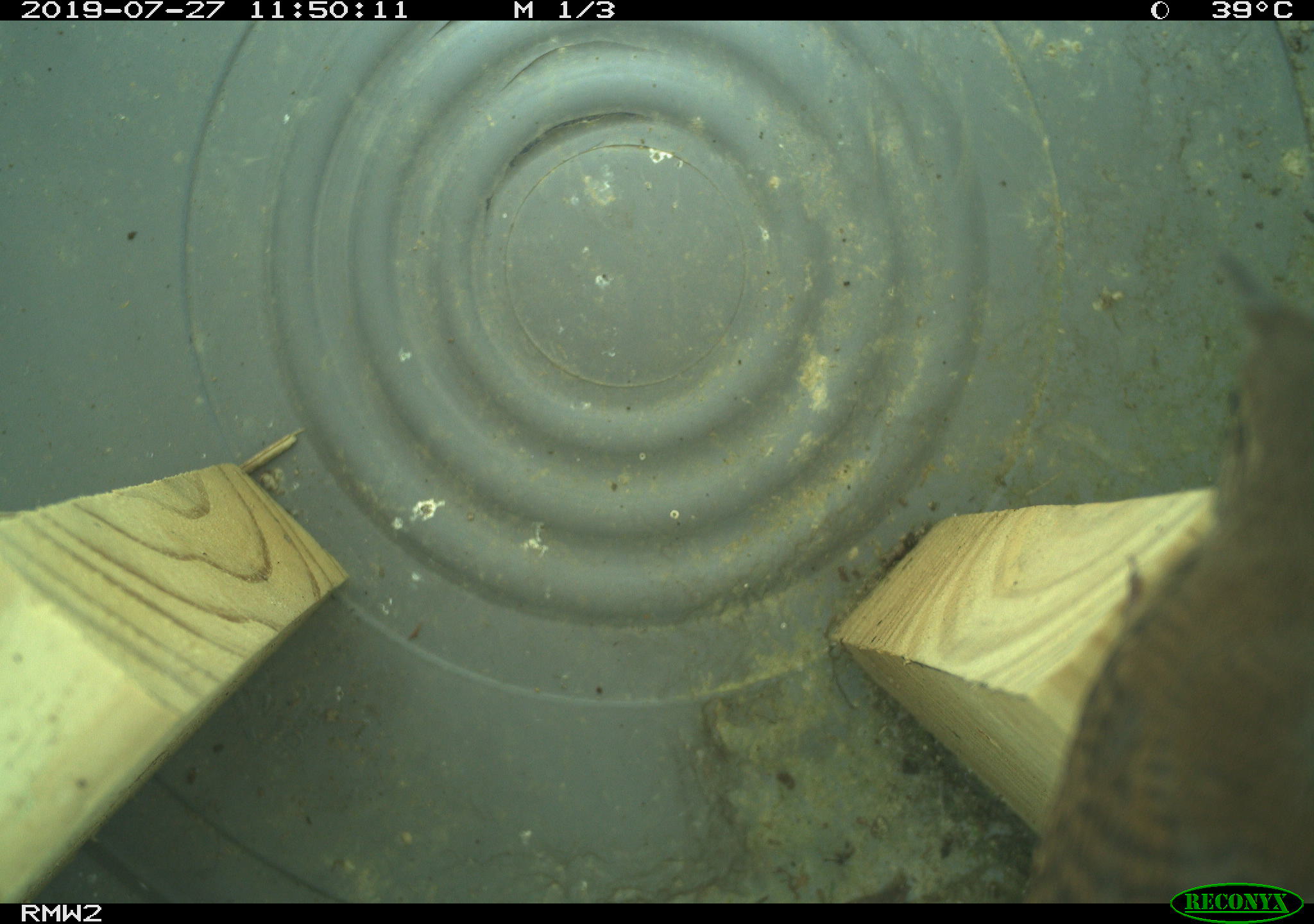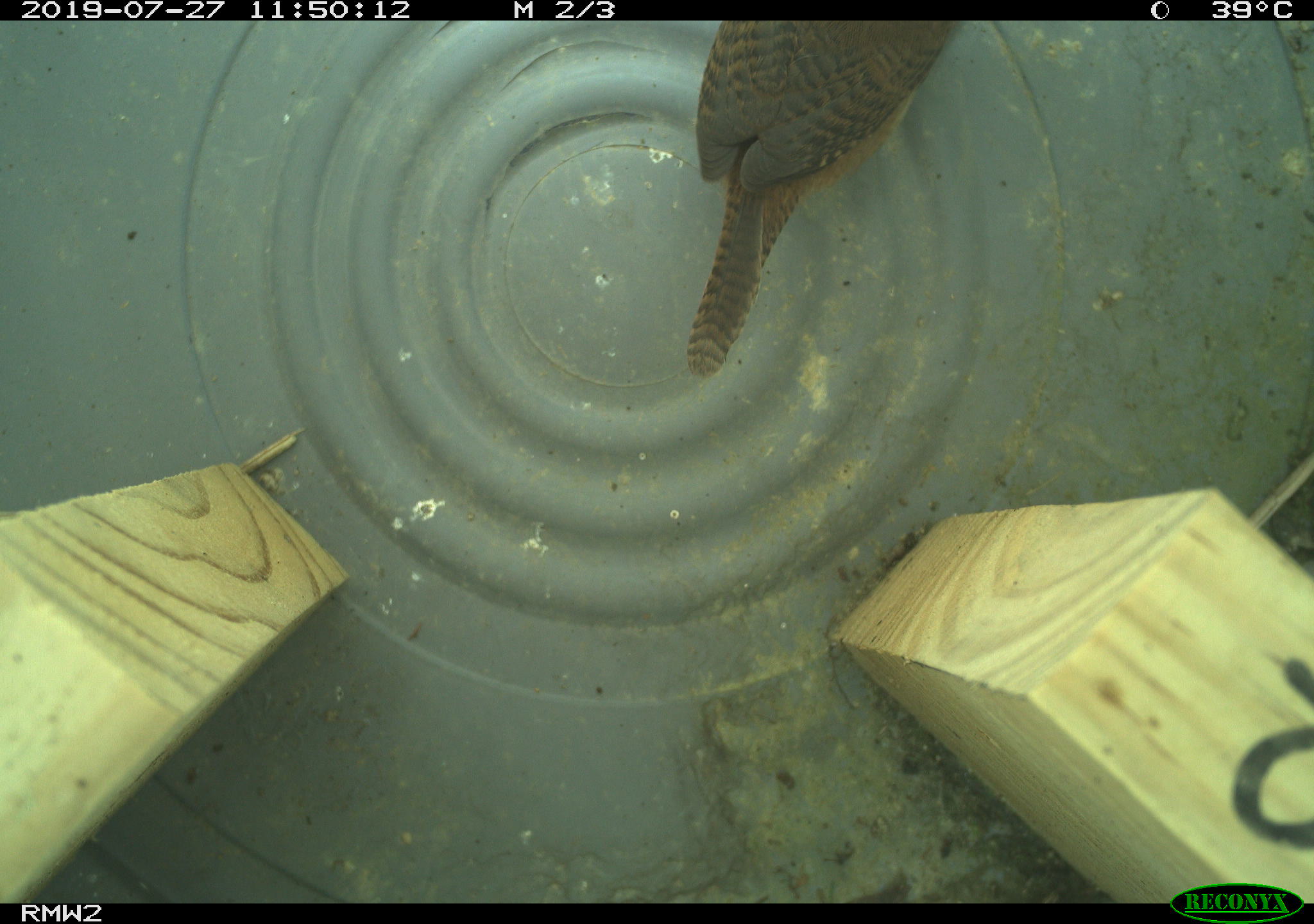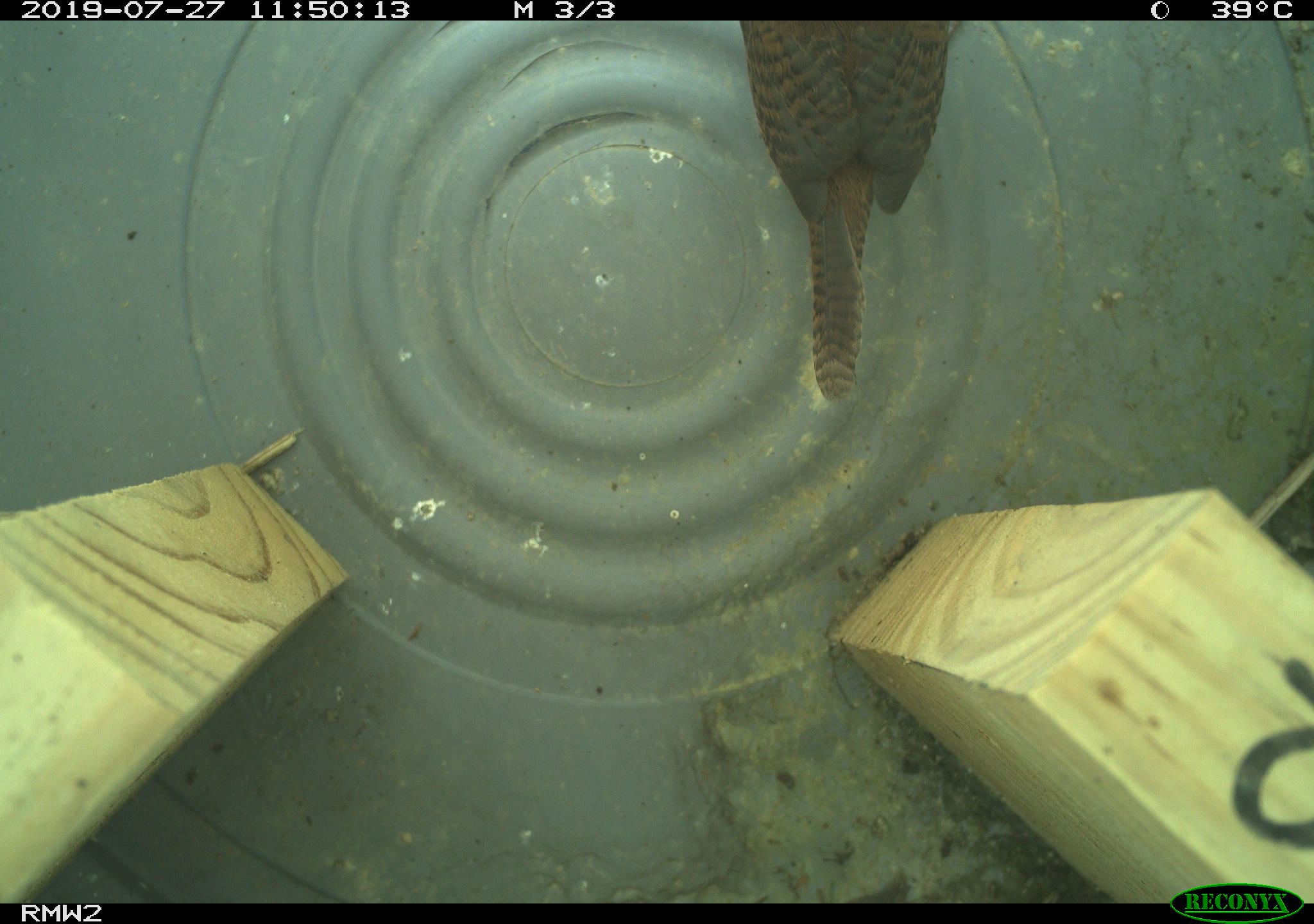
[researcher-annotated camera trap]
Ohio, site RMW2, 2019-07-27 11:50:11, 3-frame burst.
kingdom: Animalia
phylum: Chordata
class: Aves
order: Passeriformes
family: Troglodytidae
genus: Troglodytes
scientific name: Troglodytes aedon aedon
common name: northern house wren